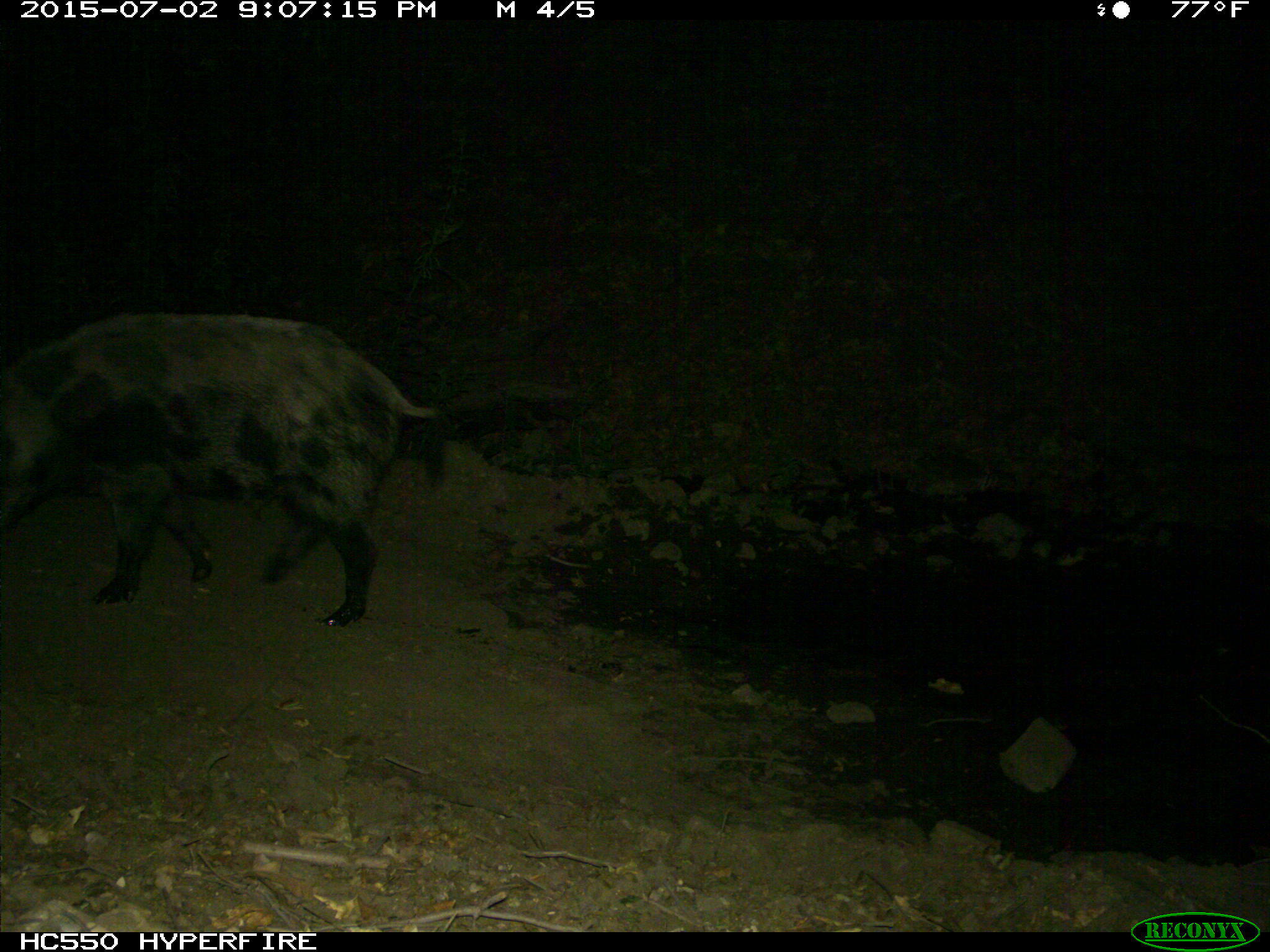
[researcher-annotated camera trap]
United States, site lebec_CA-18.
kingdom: Animalia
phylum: Chordata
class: Mammalia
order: Artiodactyla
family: Suidae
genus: Sus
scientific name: Sus scrofa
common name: wild boar